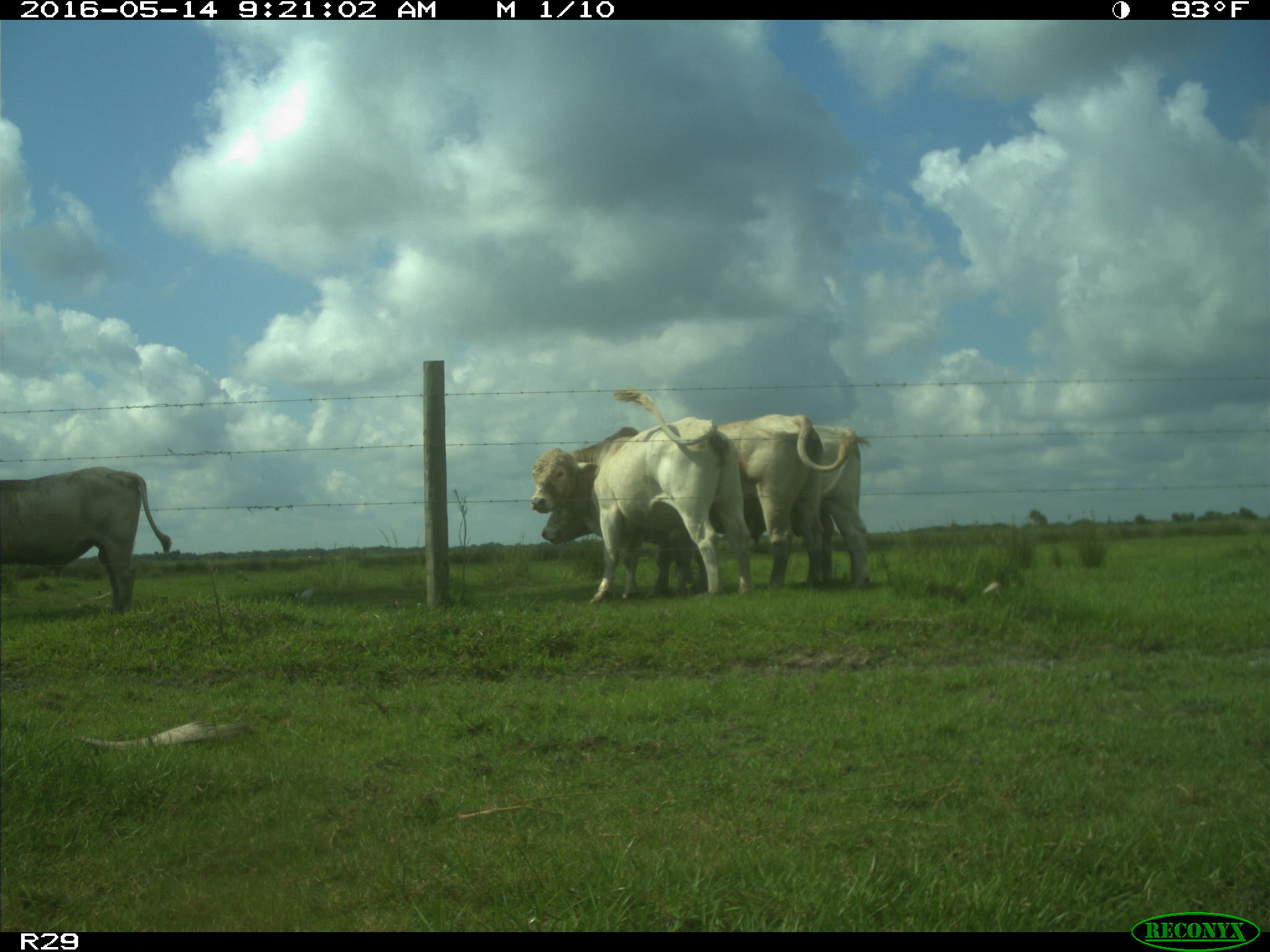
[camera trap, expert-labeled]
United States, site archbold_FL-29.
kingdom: Animalia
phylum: Chordata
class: Mammalia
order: Artiodactyla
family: Bovidae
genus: Bos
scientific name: Bos taurus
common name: domestic cow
Bos taurus (domestic cow).